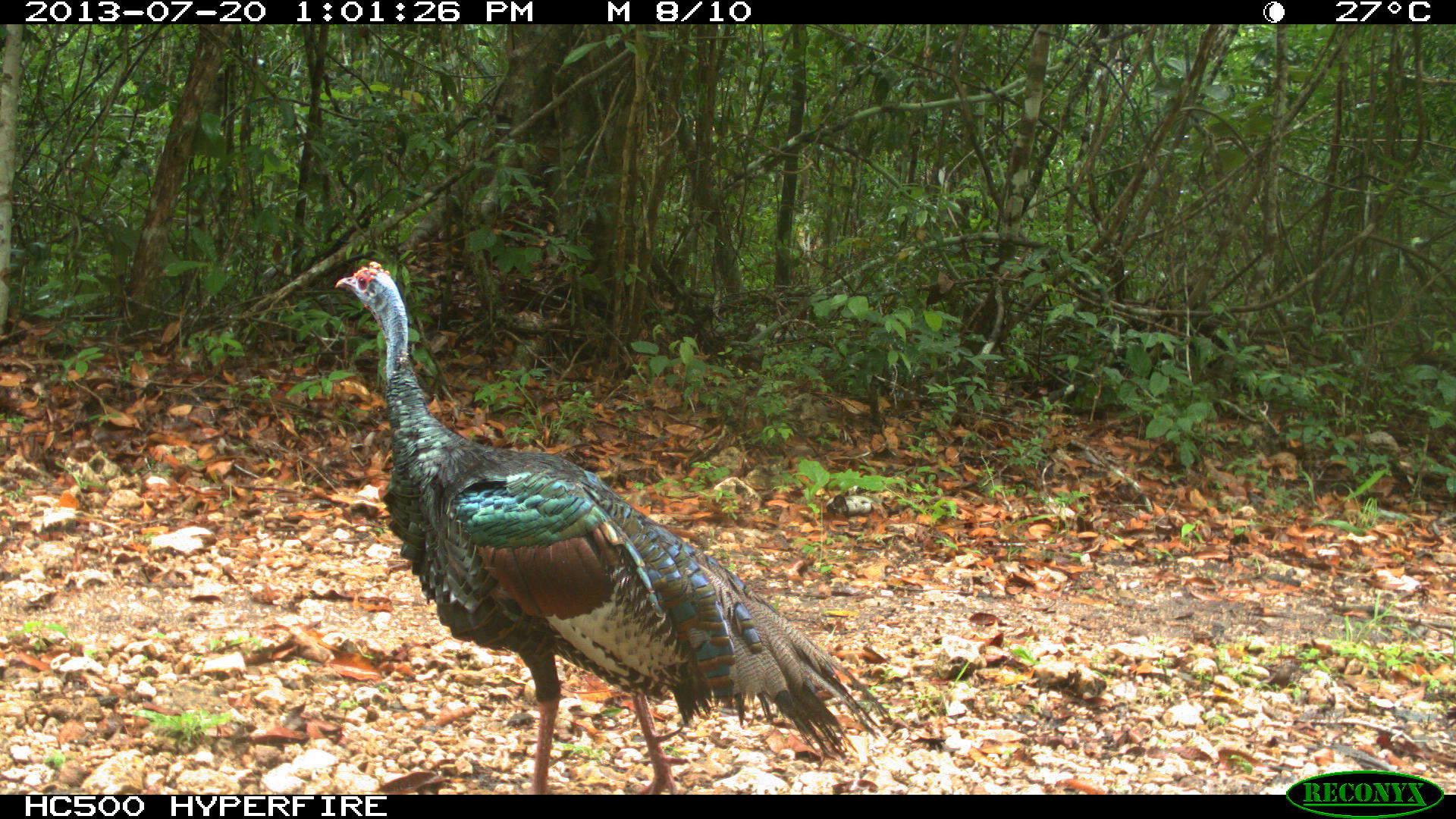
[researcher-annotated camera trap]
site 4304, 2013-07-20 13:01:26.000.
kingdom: Animalia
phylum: Chordata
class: Aves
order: Galliformes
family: Phasianidae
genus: Meleagris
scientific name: Meleagris ocellata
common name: ocellated turkey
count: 1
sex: male